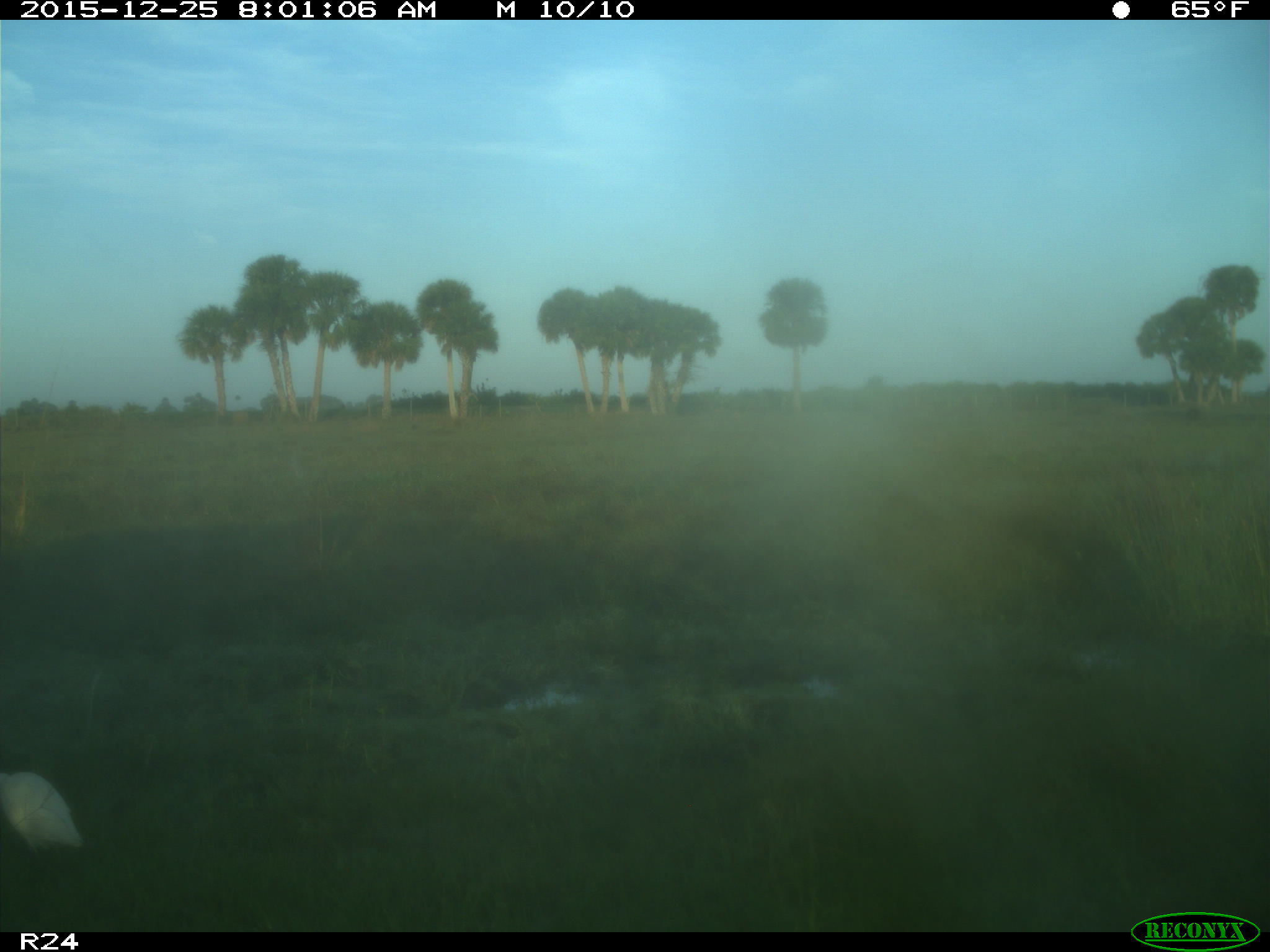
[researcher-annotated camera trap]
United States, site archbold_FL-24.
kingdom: Animalia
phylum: Chordata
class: Aves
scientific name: Aves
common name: birds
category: unidentified bird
Unidentified bird (birds) (Aves).